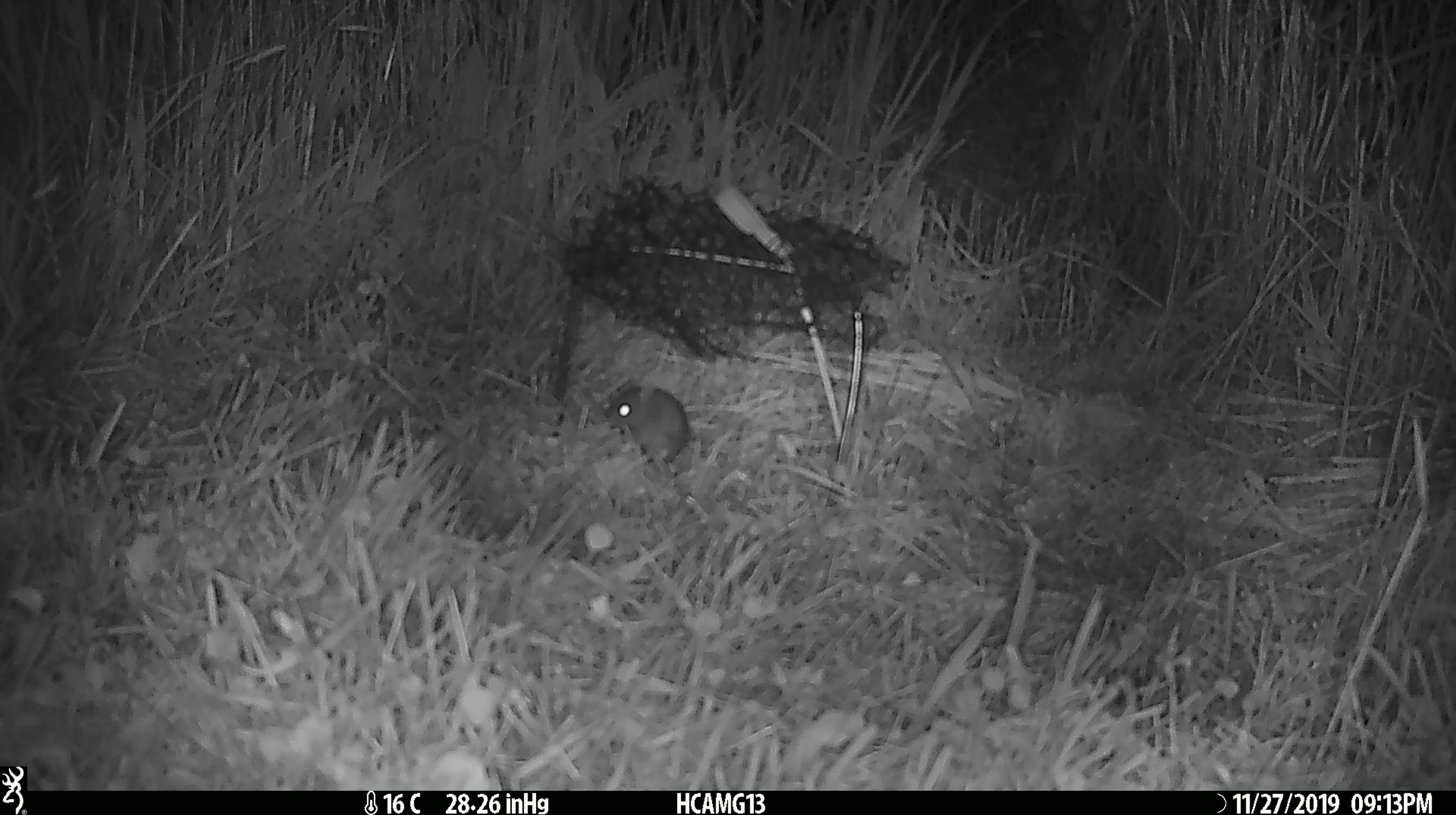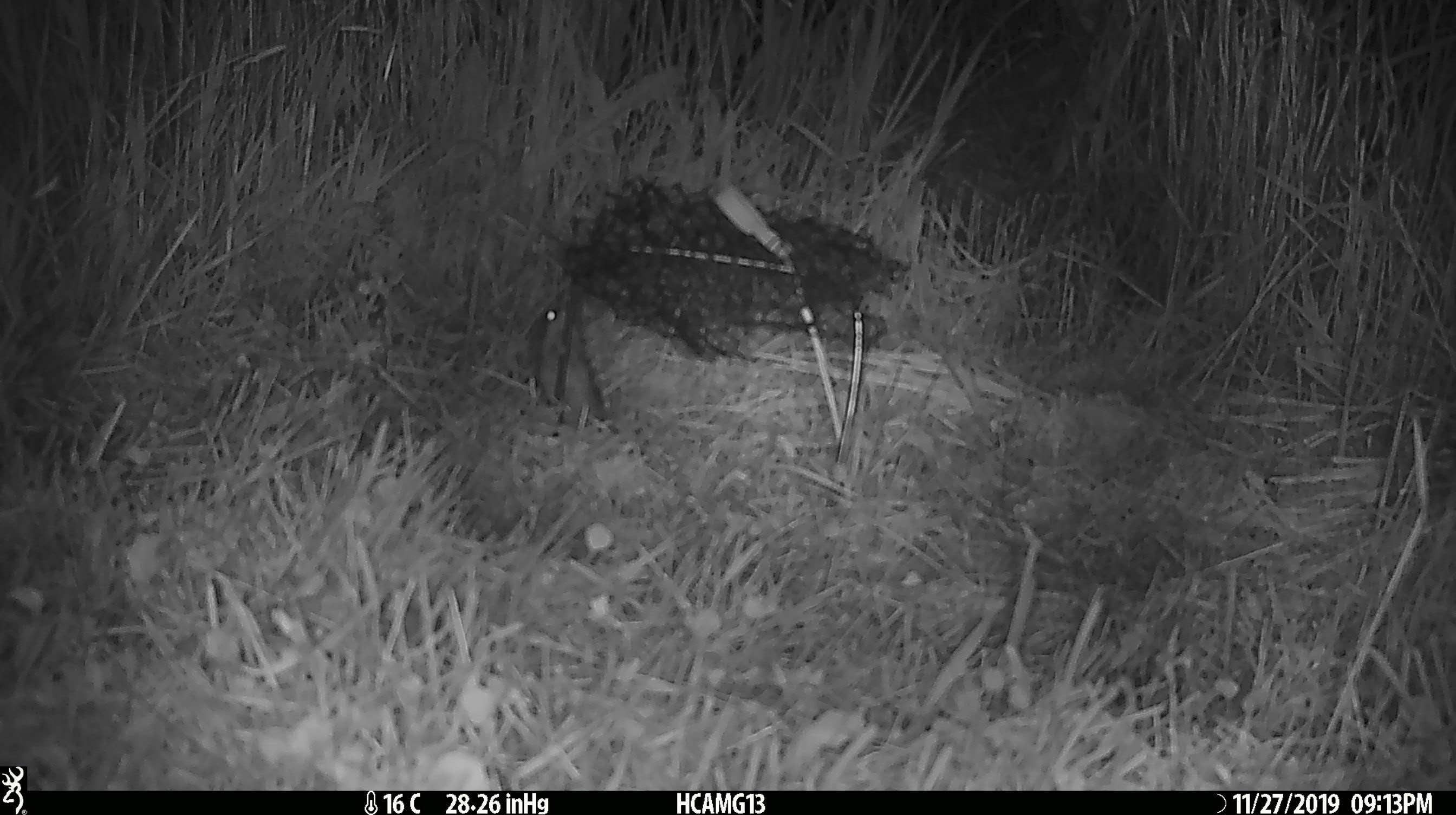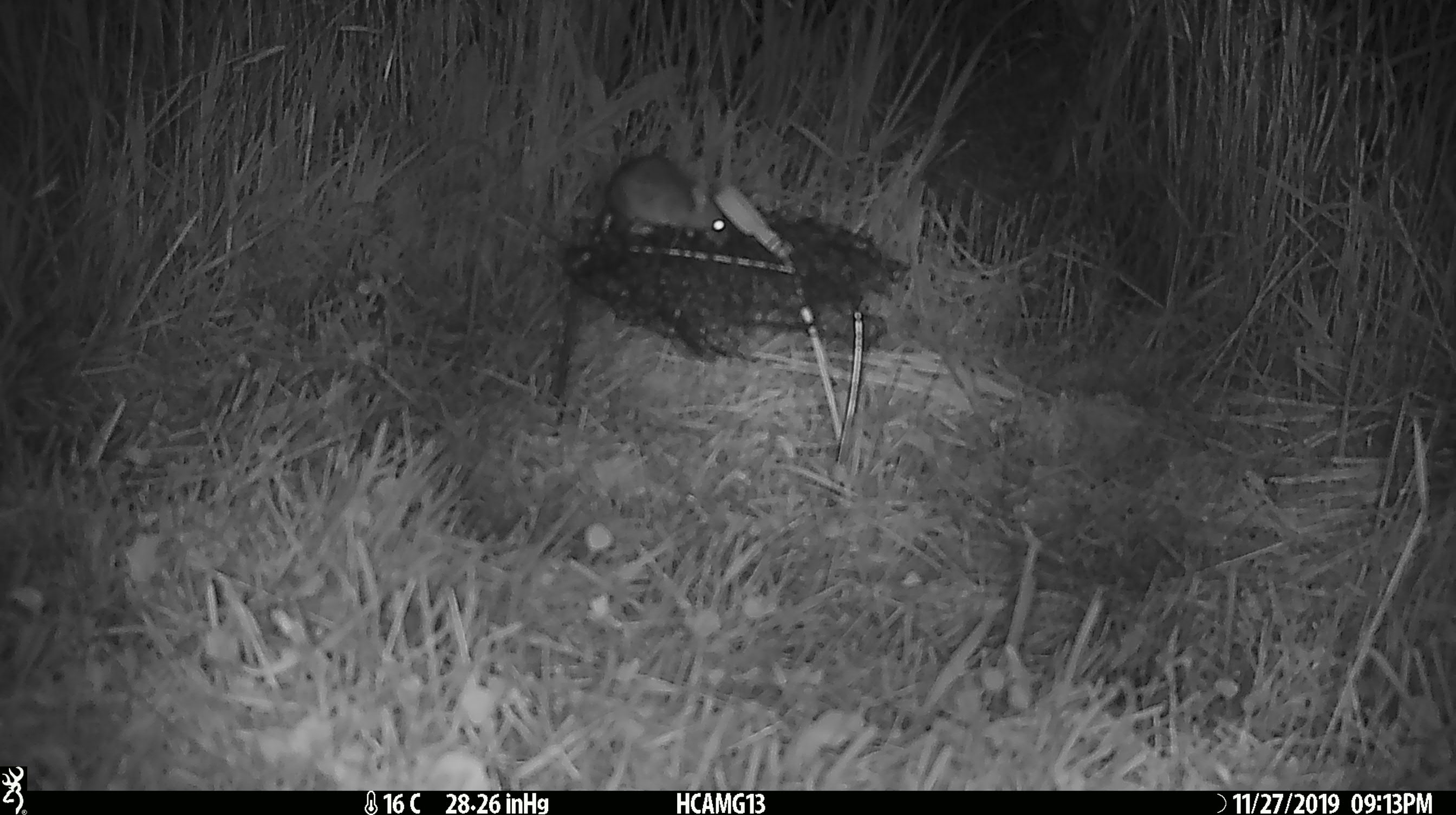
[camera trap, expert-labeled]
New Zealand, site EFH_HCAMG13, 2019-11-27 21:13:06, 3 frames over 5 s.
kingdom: Animalia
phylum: Chordata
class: Mammalia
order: Rodentia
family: Muridae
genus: Mus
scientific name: Mus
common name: mouse